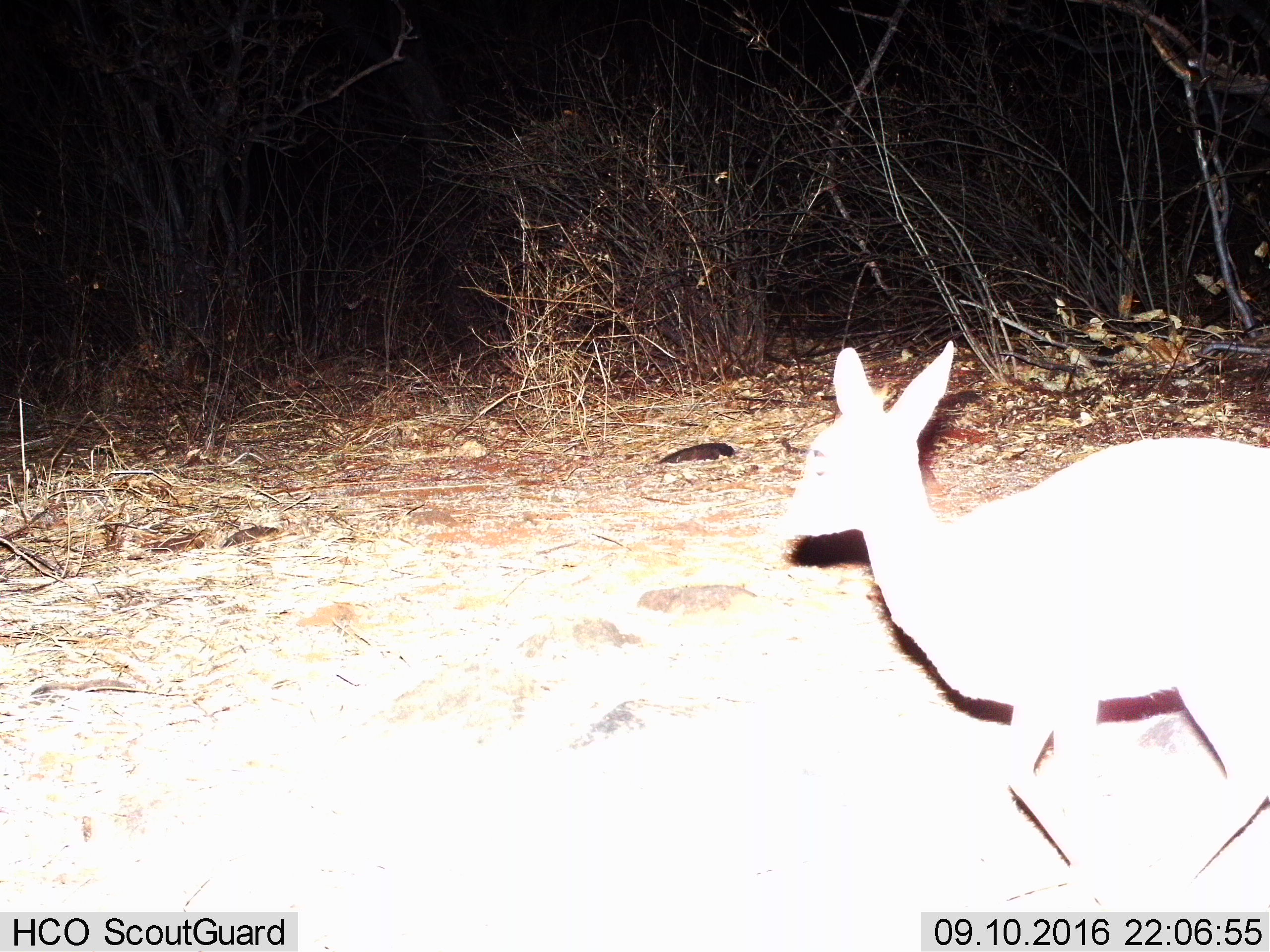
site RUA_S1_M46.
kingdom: Animalia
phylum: Chordata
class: Mammalia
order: Artiodactyla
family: Bovidae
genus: Madoqua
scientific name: Madoqua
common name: dik-dik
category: dikdik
Dikdik (dik-dik) (Madoqua), count 1. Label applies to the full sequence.